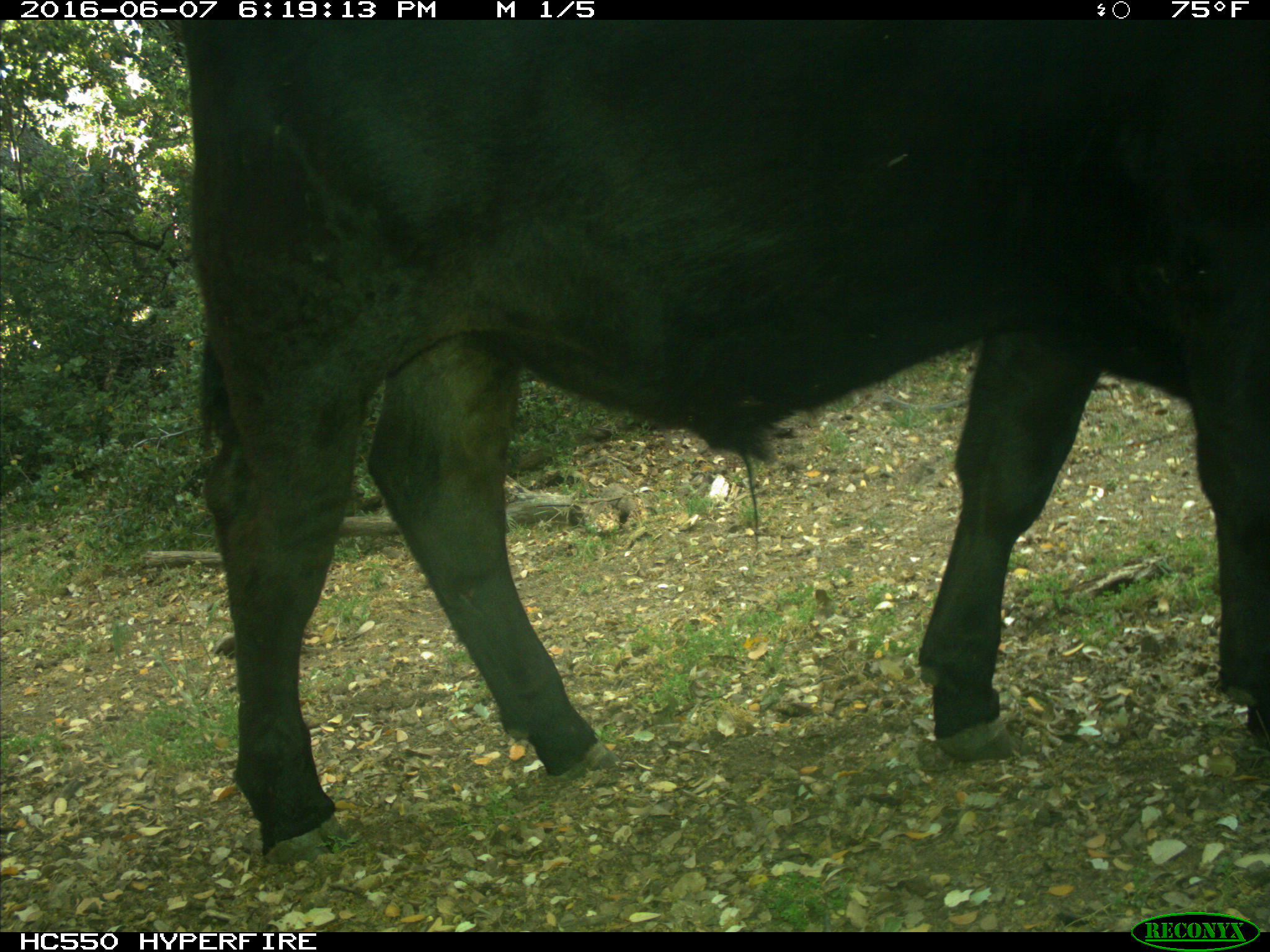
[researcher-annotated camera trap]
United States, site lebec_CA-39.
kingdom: Animalia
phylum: Chordata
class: Mammalia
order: Artiodactyla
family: Bovidae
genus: Bos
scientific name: Bos taurus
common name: domestic cow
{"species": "Bos taurus (domestic cow)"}